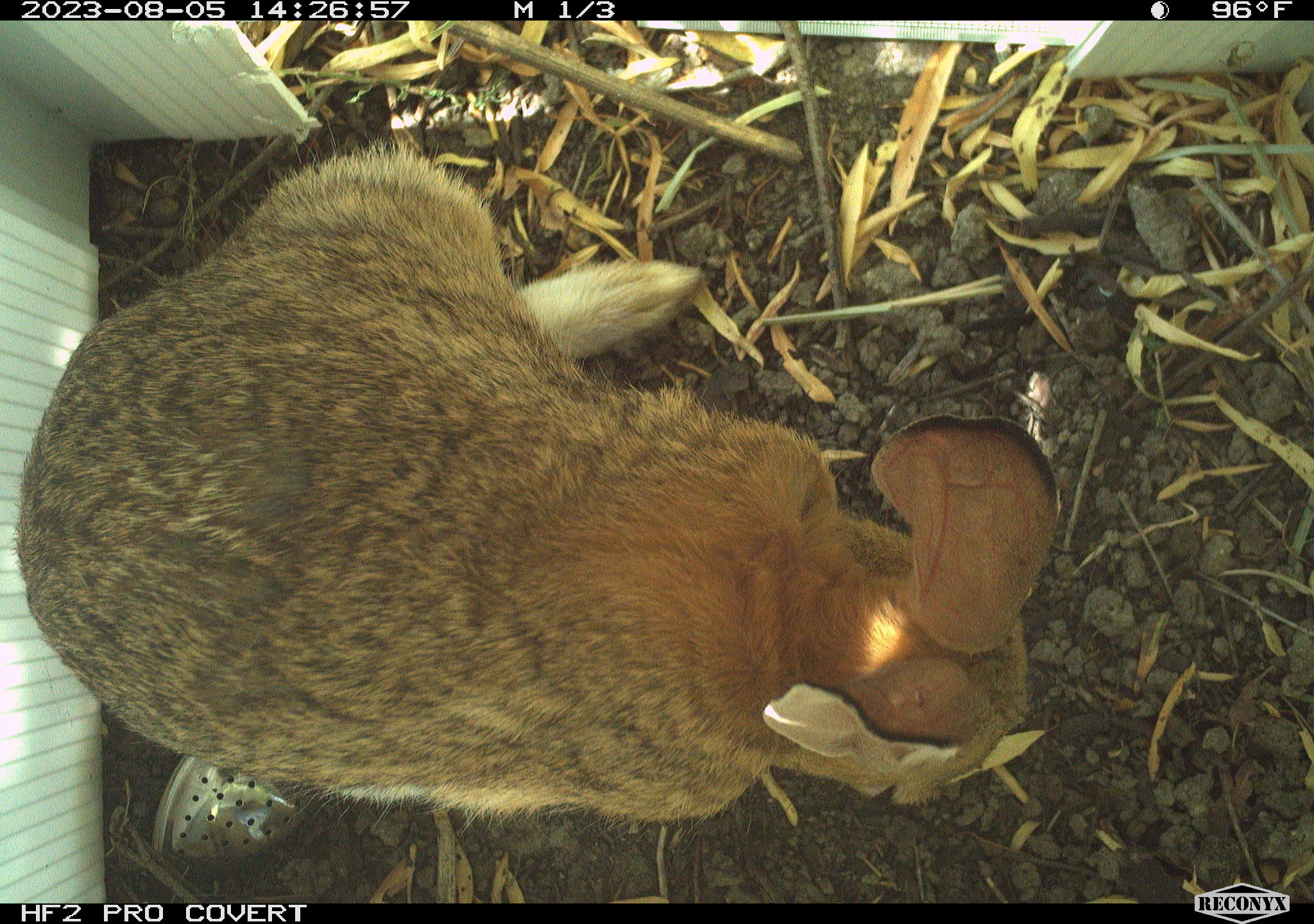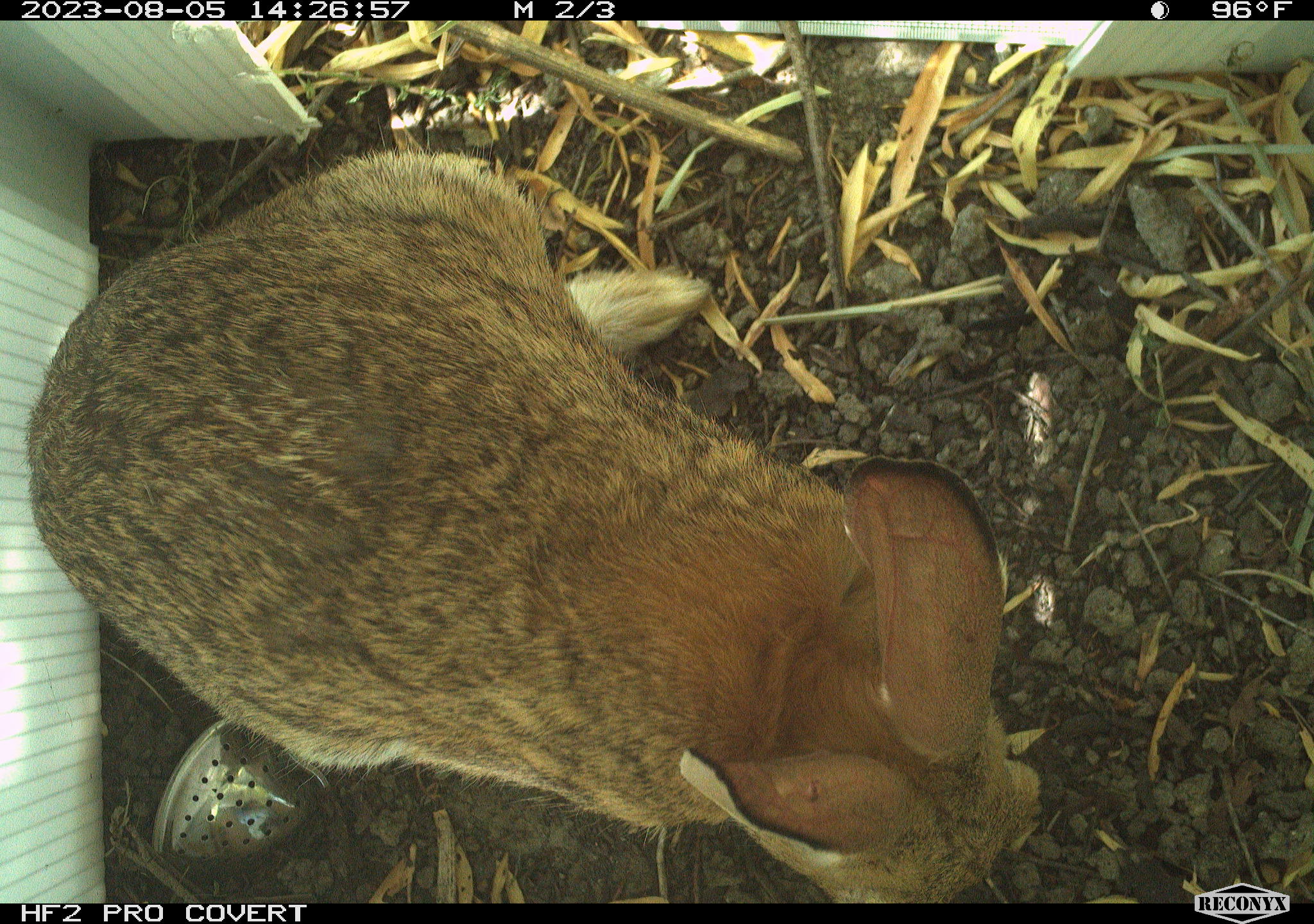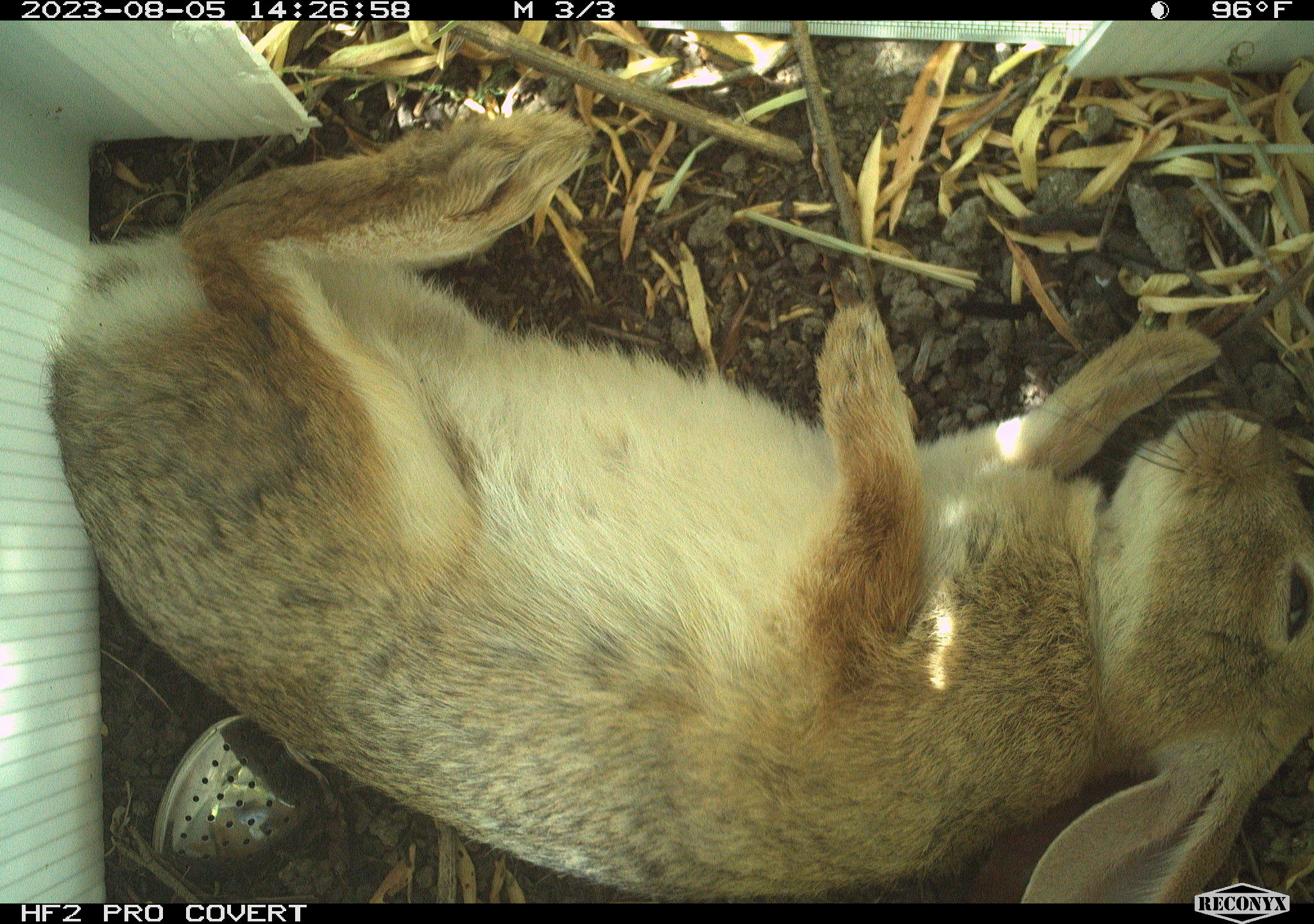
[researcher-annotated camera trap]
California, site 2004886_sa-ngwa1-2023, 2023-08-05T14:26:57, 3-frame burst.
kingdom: Animalia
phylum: Chordata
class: Mammalia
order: Lagomorpha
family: Leporidae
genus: Sylvilagus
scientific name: Sylvilagus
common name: cottontail rabbits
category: sylvilagus species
Sylvilagus species (cottontail rabbits) (Sylvilagus).